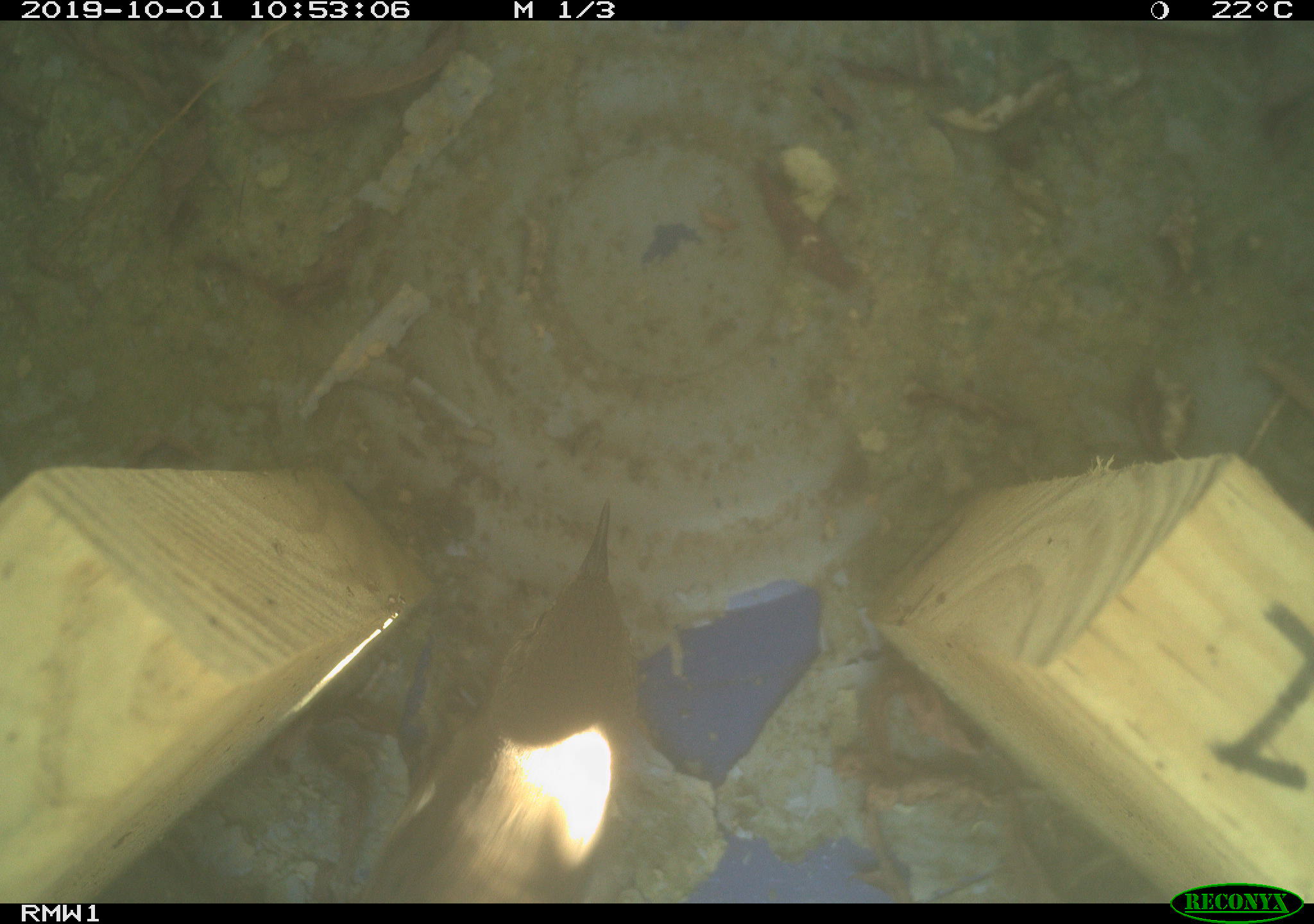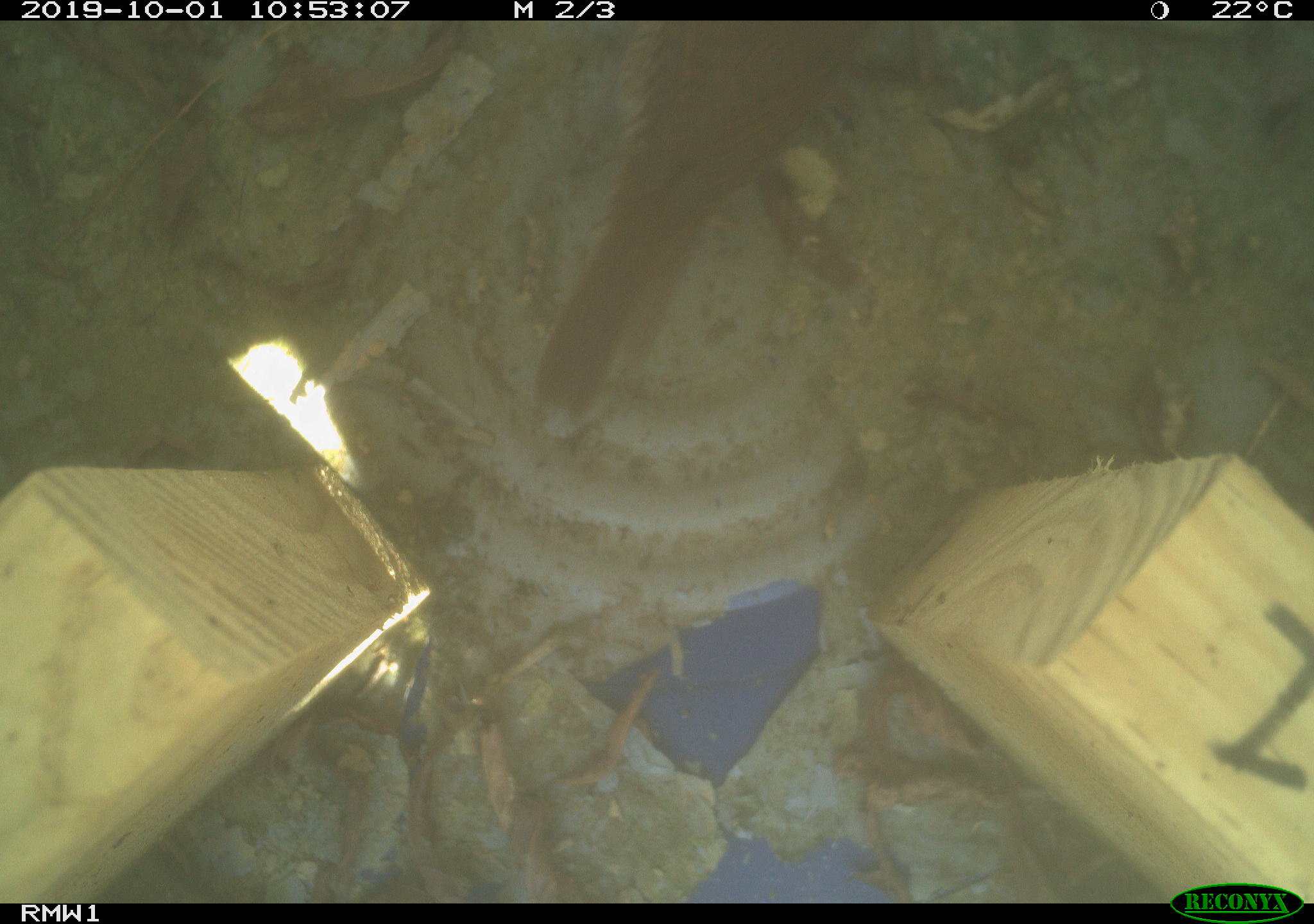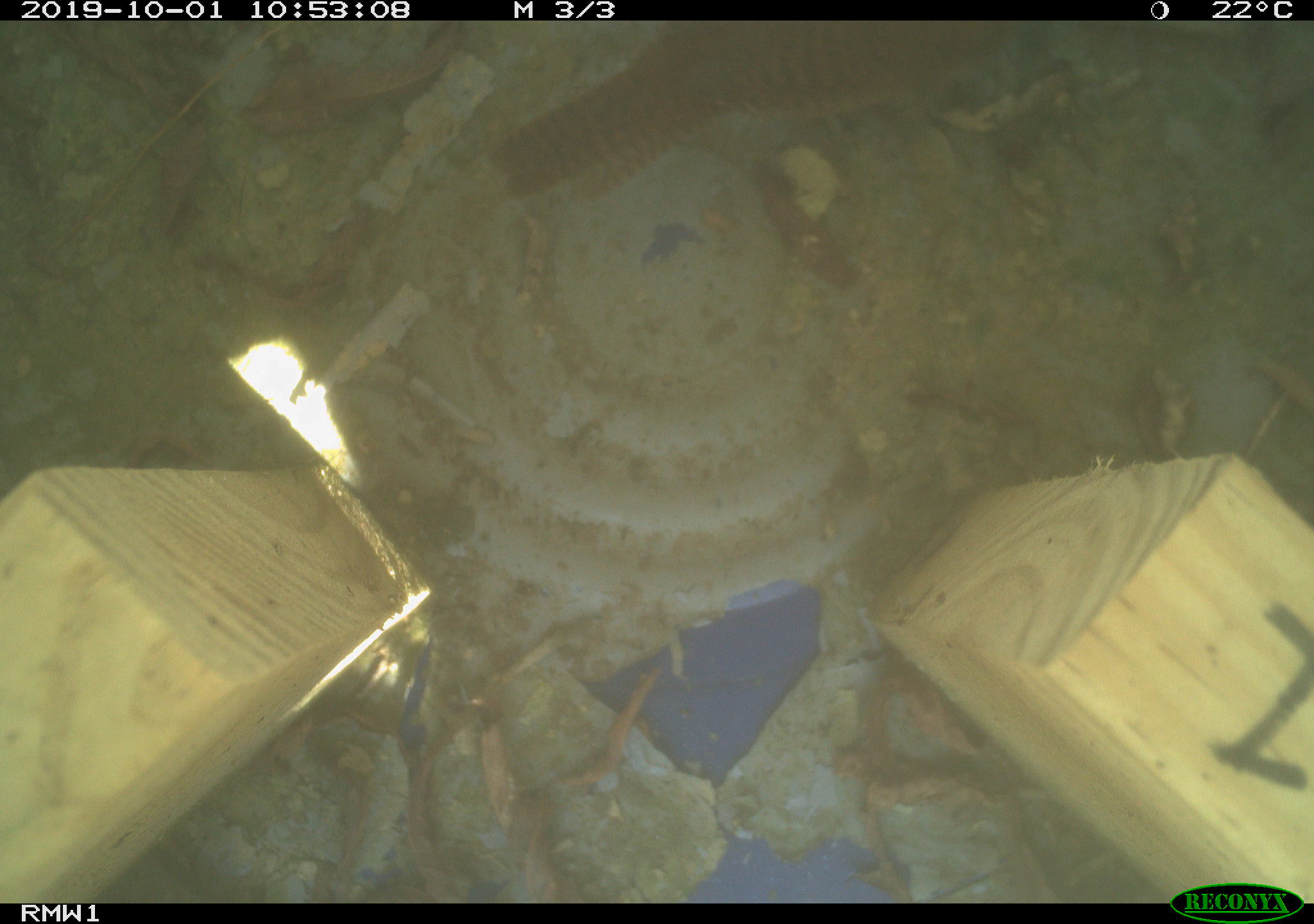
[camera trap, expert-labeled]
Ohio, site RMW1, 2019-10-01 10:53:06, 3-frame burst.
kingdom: Animalia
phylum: Chordata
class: Aves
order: Passeriformes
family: Troglodytidae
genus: Troglodytes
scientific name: Troglodytes aedon aedon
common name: northern house wren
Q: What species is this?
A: Northern house wren (Troglodytes aedon aedon).